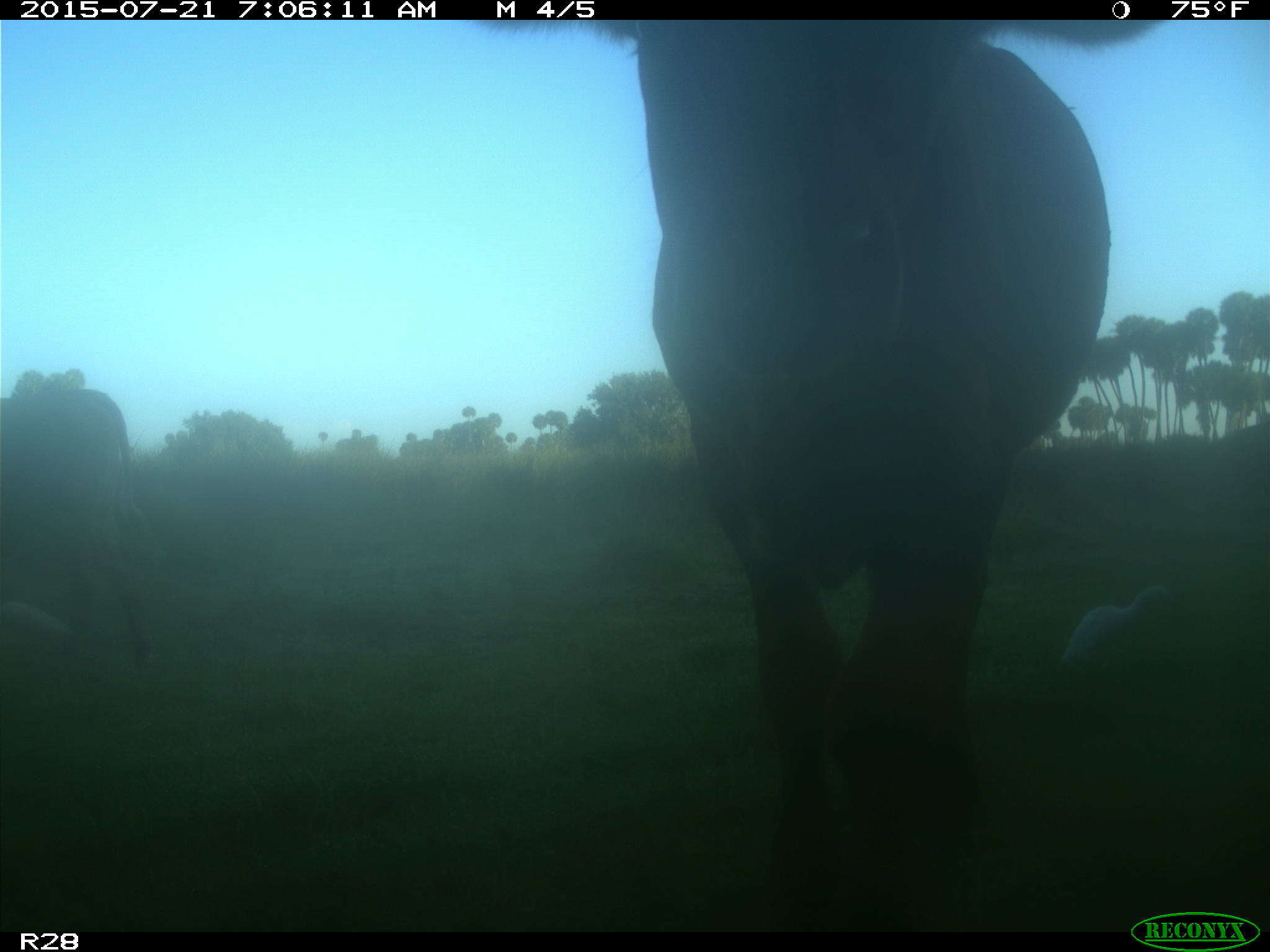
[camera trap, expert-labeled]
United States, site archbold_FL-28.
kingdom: Animalia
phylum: Chordata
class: Mammalia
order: Artiodactyla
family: Bovidae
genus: Bos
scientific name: Bos taurus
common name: domestic cow